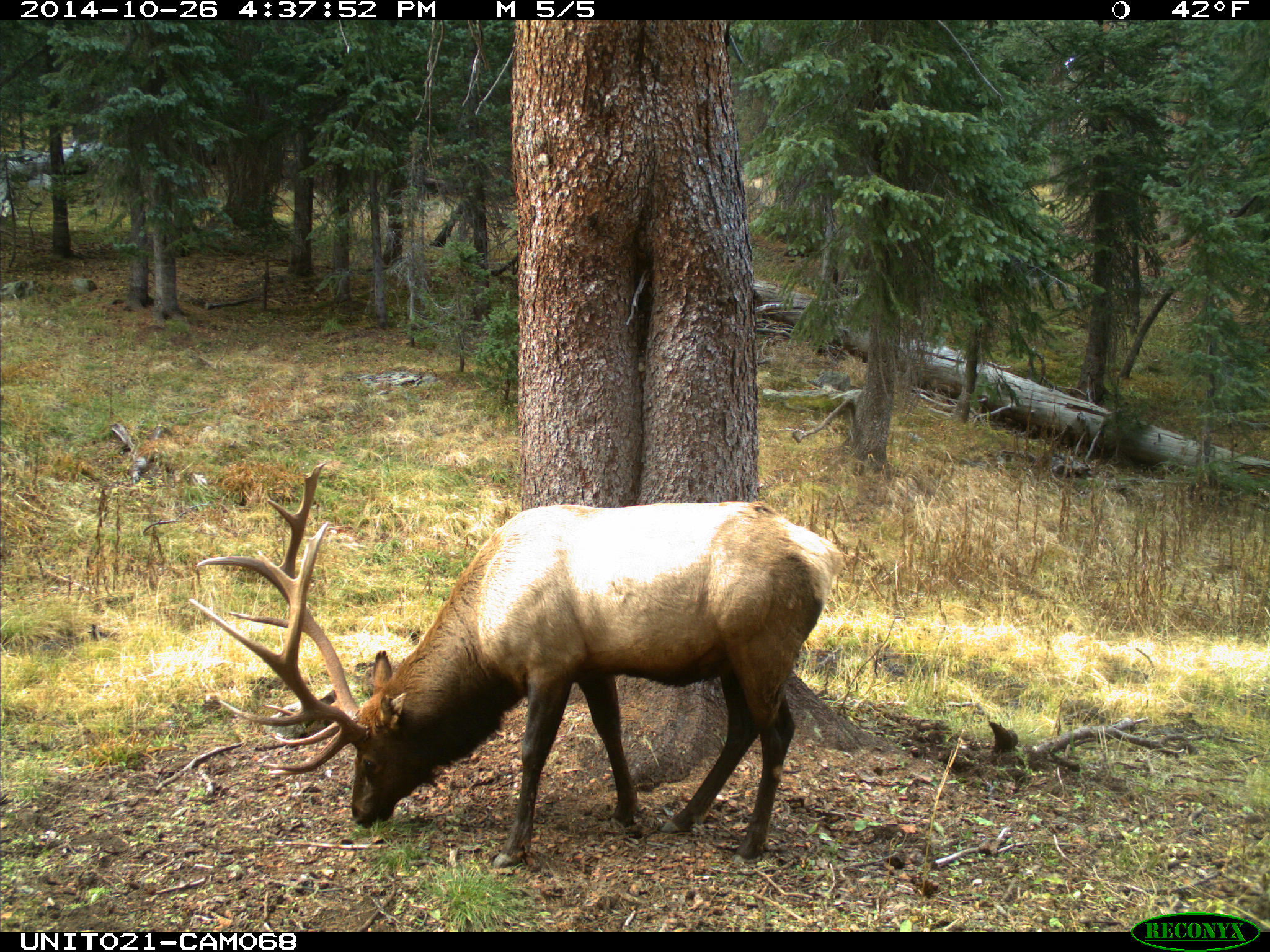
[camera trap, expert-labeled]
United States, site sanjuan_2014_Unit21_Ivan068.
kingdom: Animalia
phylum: Chordata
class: Mammalia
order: Artiodactyla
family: Cervidae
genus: Cervus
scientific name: Cervus elaphus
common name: red deer